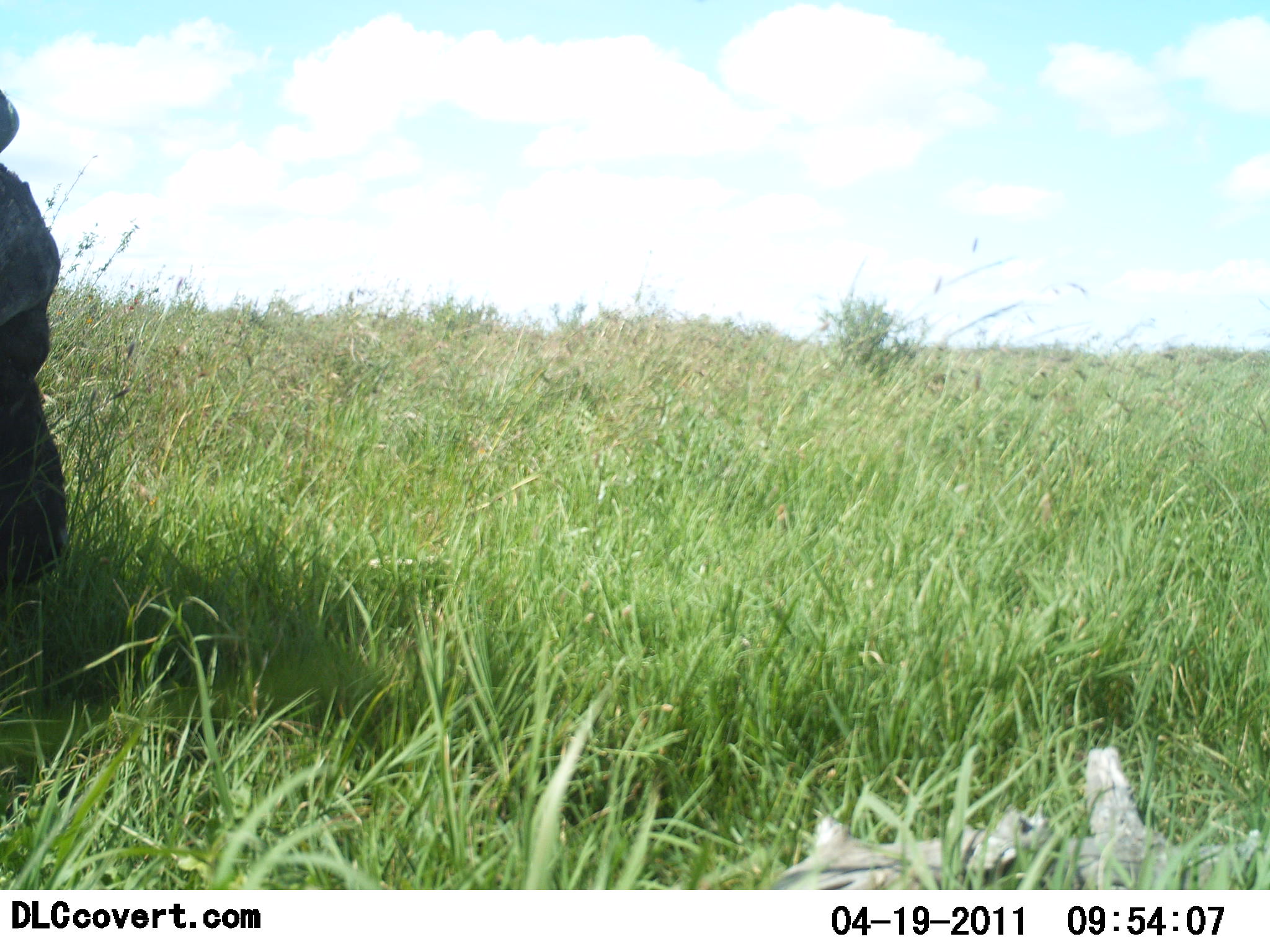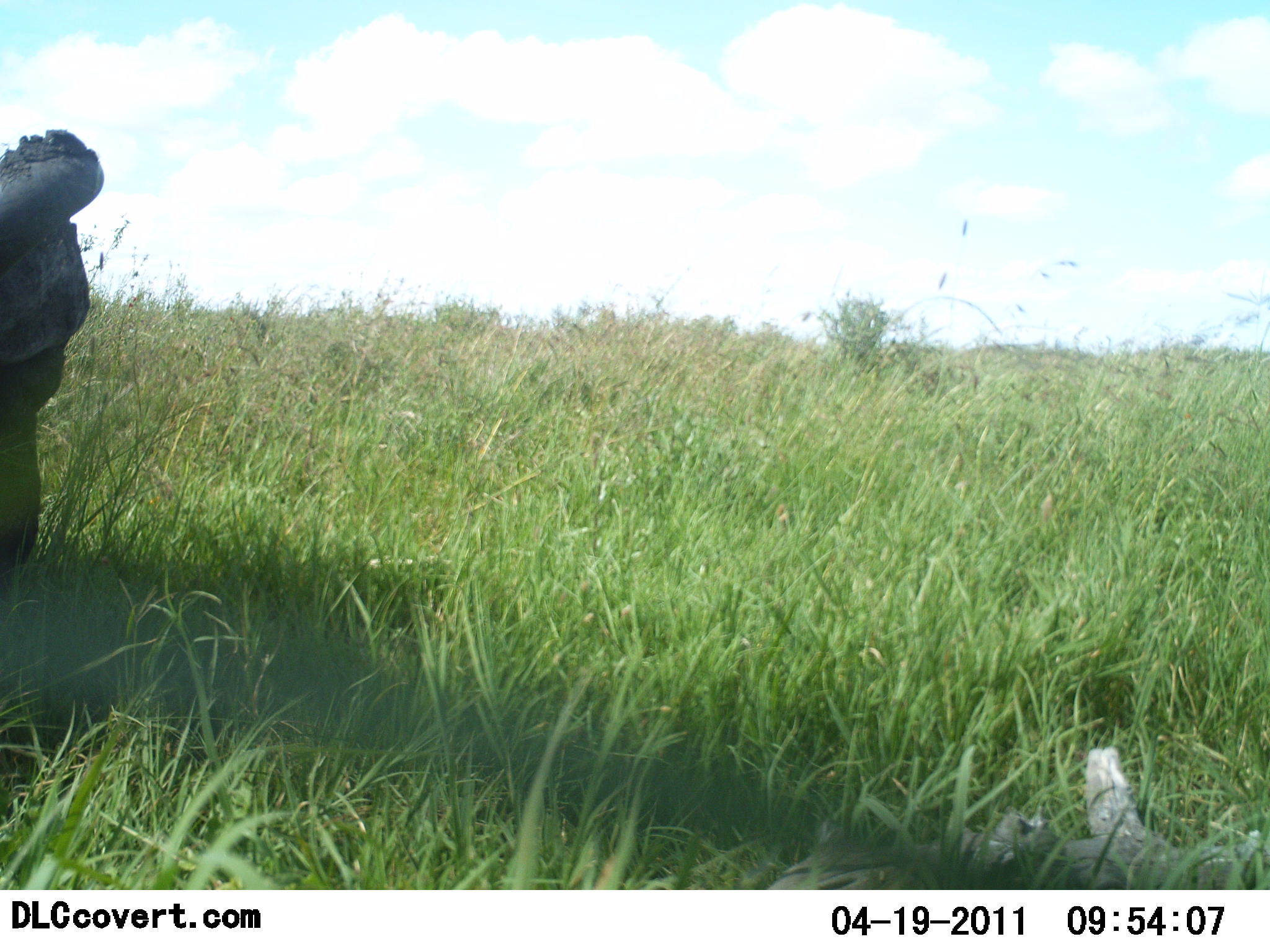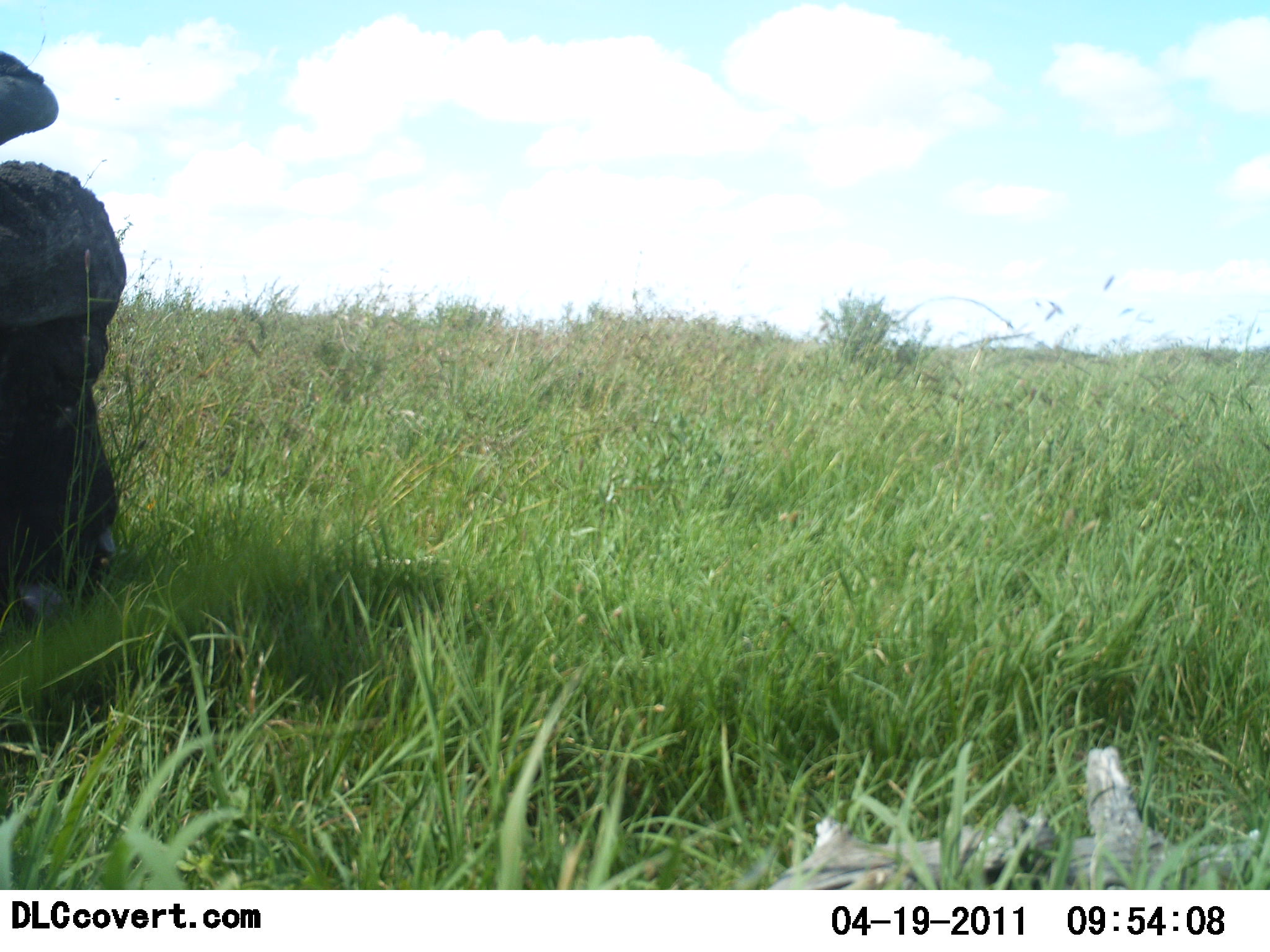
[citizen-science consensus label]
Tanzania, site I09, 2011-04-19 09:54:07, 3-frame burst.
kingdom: Animalia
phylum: Chordata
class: Mammalia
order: Artiodactyla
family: Bovidae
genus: Syncerus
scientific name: Syncerus caffer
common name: cape buffalo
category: buffalo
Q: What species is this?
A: Buffalo (cape buffalo) (Syncerus caffer).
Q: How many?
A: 1.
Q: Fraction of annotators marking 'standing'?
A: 12%.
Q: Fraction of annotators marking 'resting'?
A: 25%.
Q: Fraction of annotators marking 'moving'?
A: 0%.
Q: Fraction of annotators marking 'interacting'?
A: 0%.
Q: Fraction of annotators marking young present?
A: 0%.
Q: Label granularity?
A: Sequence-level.